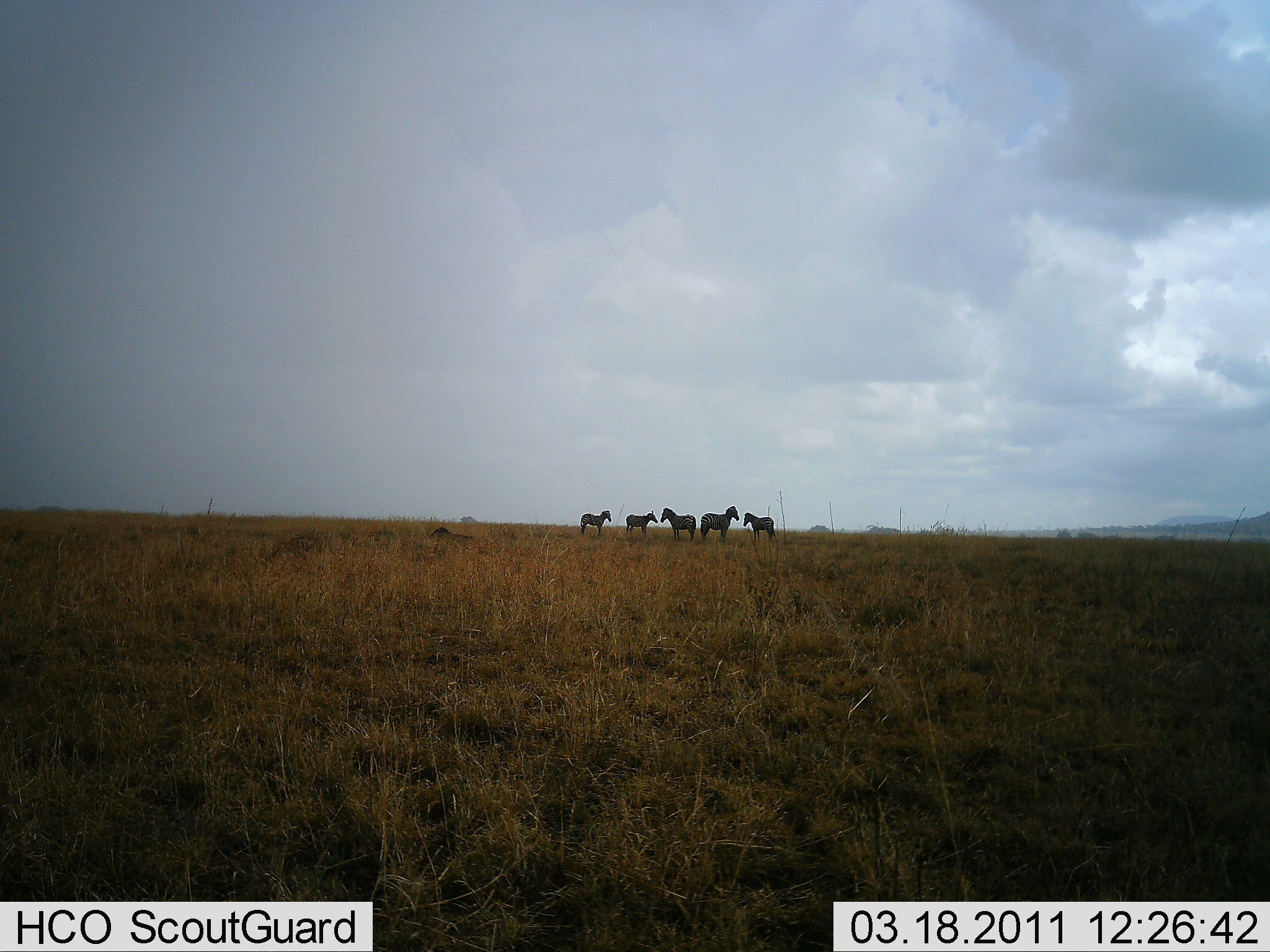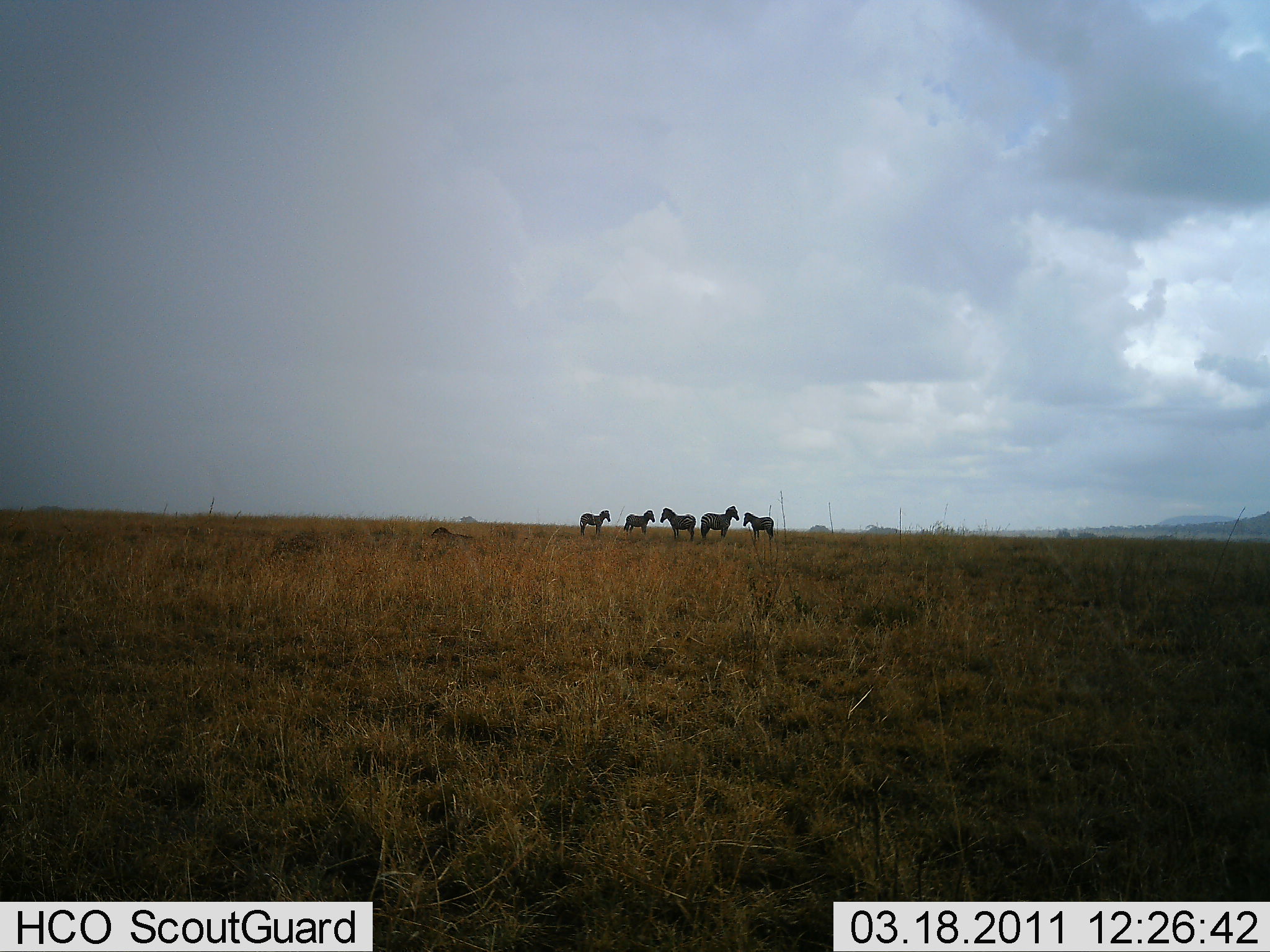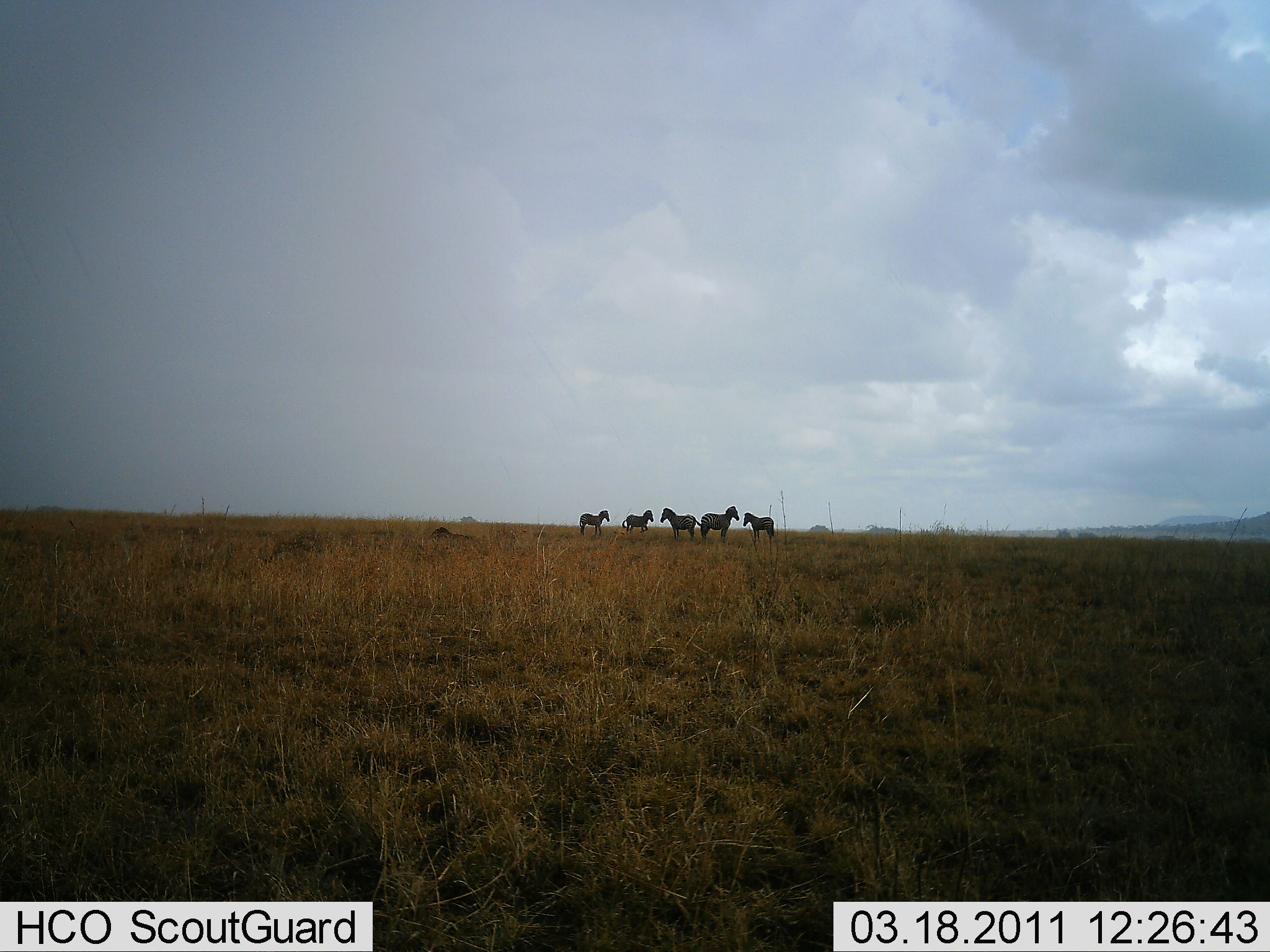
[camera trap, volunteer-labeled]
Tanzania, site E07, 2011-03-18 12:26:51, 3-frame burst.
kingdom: Animalia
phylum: Chordata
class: Mammalia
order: Perissodactyla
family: Equidae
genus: Equus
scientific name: Equus quagga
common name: plains zebra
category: zebra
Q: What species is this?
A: Zebra (plains zebra) (Equus quagga).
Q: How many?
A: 5.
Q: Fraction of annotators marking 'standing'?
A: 100%.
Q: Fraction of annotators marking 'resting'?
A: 0%.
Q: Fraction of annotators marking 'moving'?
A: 0%.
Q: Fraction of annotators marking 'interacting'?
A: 15%.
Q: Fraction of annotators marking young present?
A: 0%.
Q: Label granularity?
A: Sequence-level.